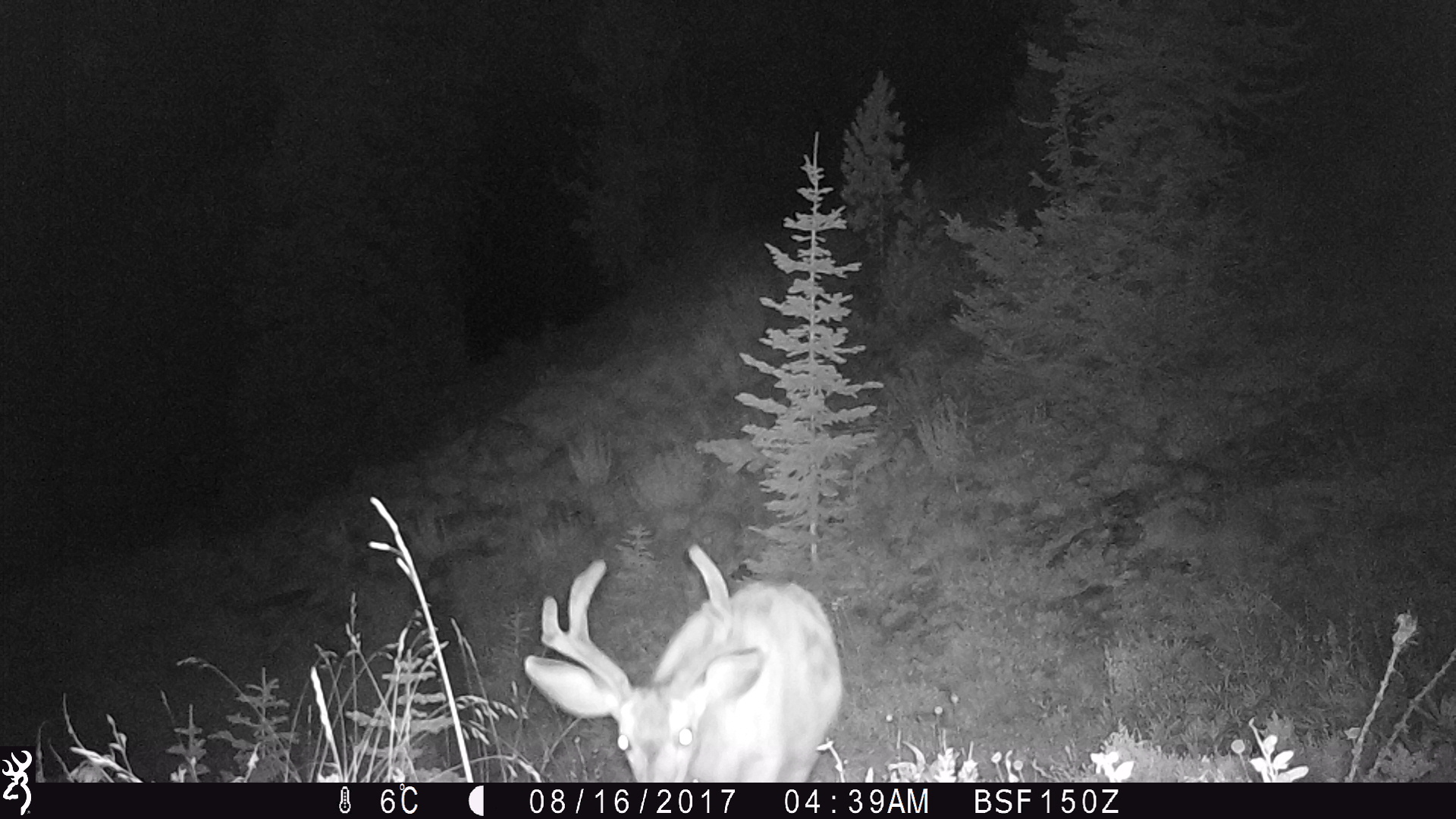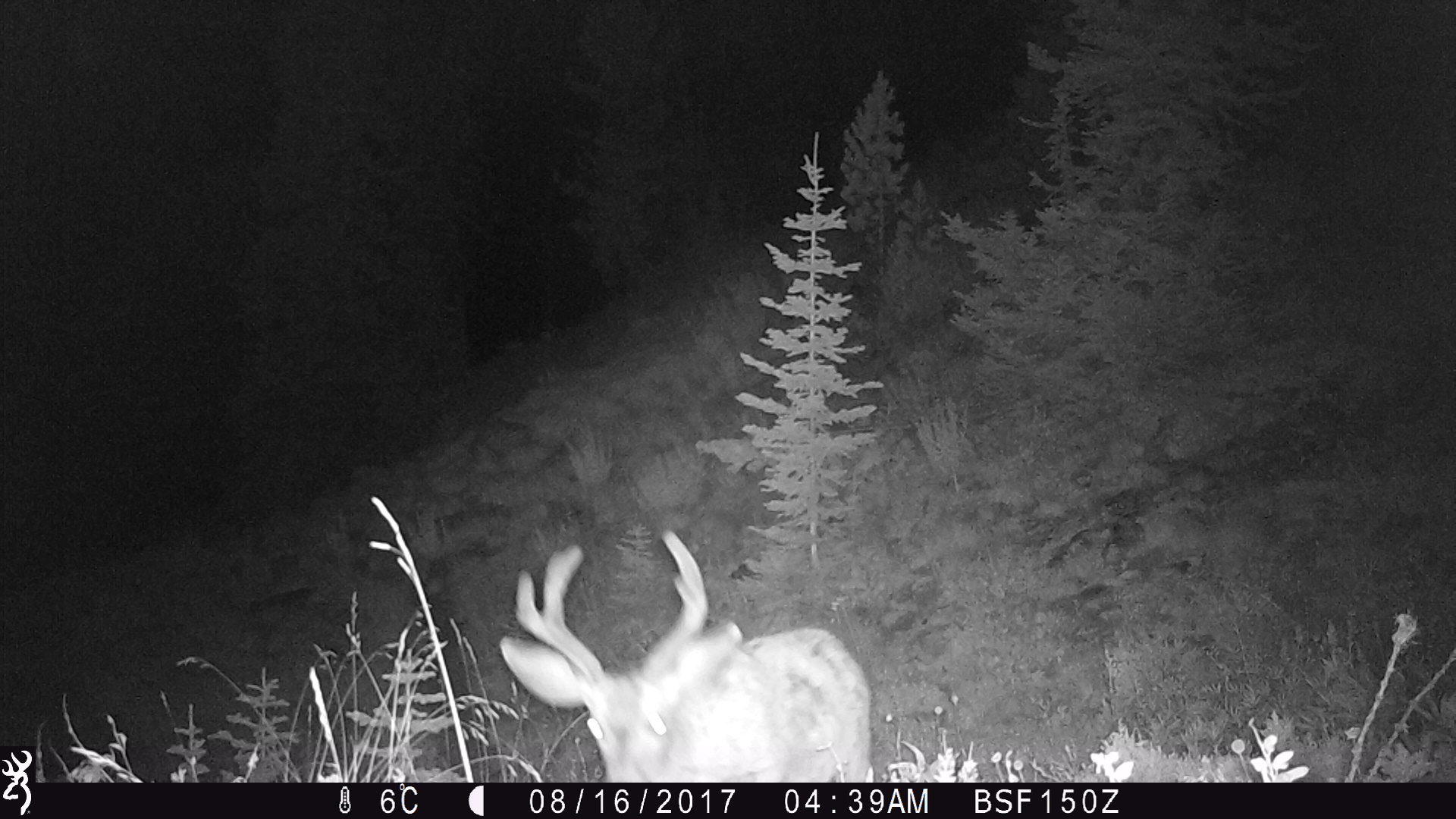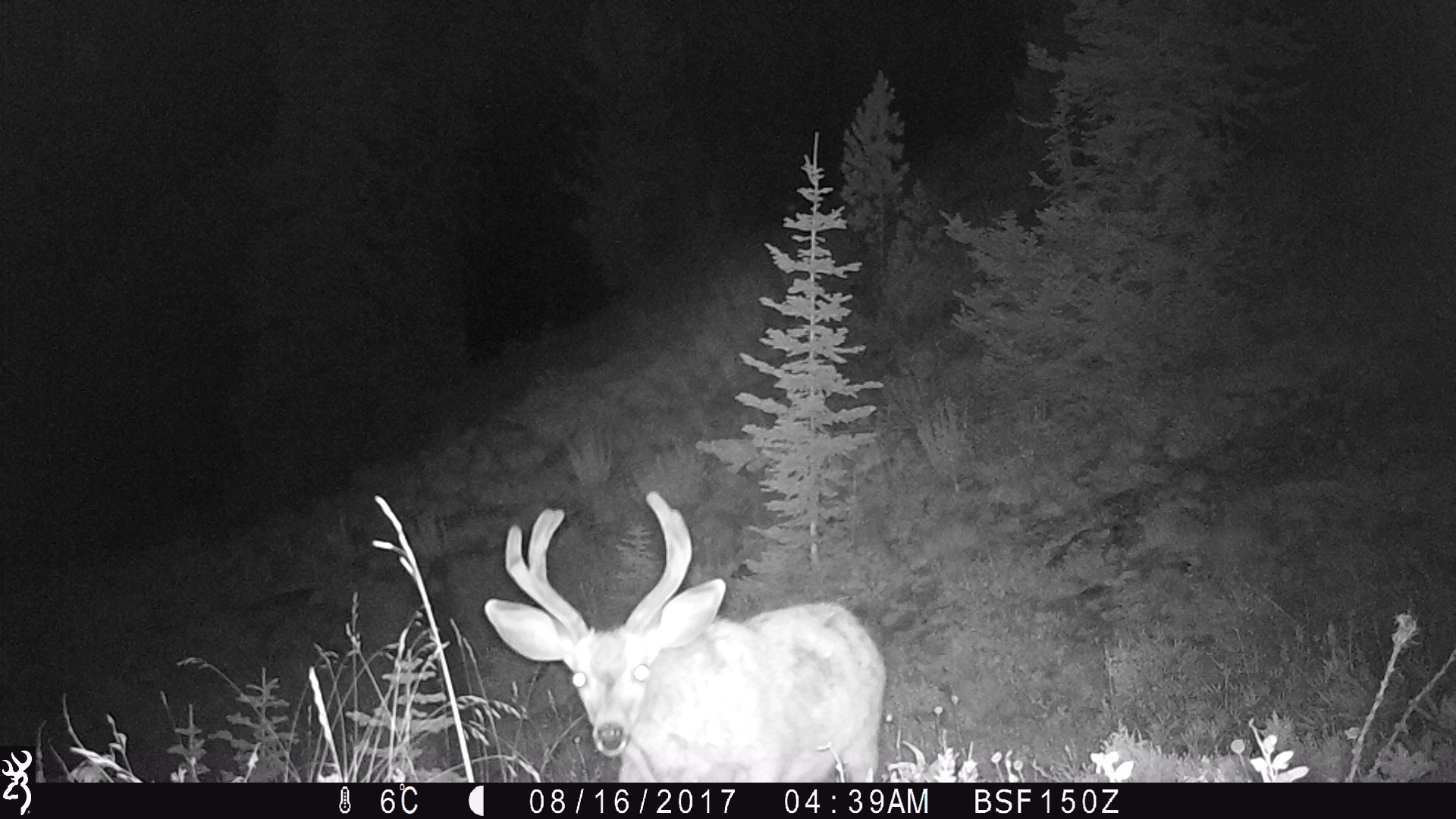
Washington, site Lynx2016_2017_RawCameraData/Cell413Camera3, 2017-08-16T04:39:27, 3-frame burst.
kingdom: Animalia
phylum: Chordata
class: Mammalia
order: Artiodactyla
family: Cervidae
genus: Odocoileus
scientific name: Odocoileus hemionus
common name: mule deer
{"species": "Odocoileus hemionus (mule deer)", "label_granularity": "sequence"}